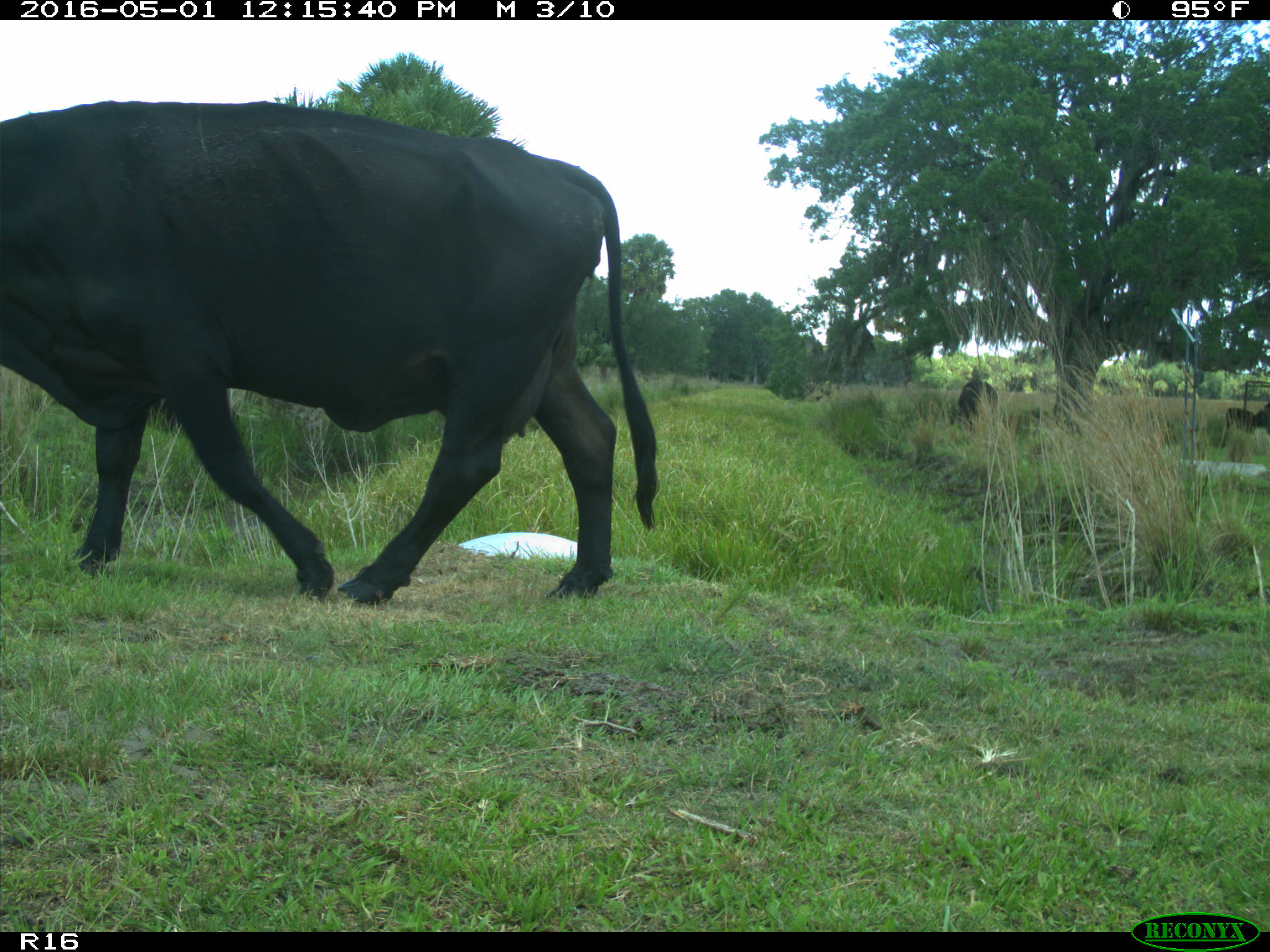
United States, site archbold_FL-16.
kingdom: Animalia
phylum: Chordata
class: Mammalia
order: Artiodactyla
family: Bovidae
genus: Bos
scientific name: Bos taurus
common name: domestic cow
Bos taurus (domestic cow).